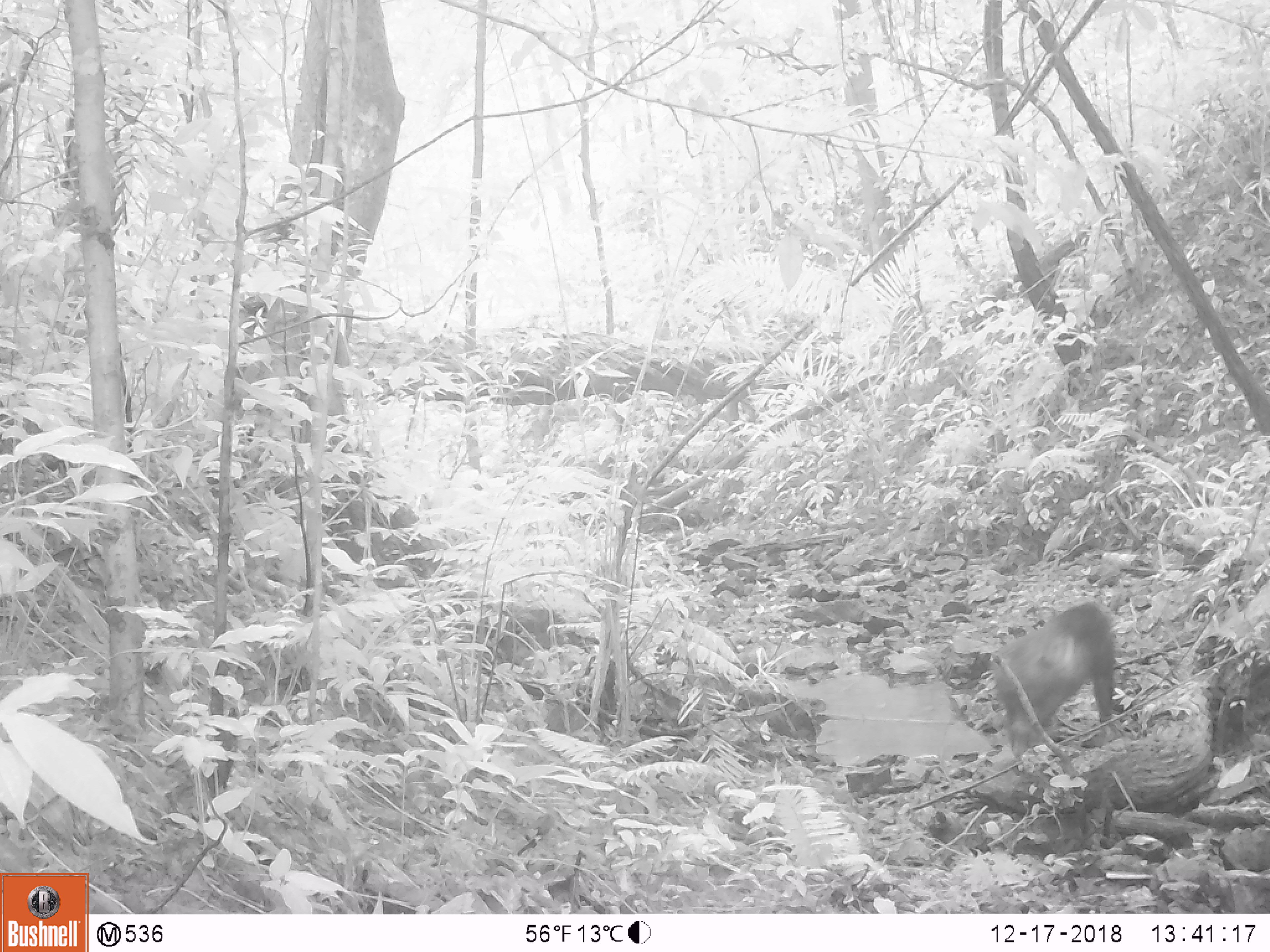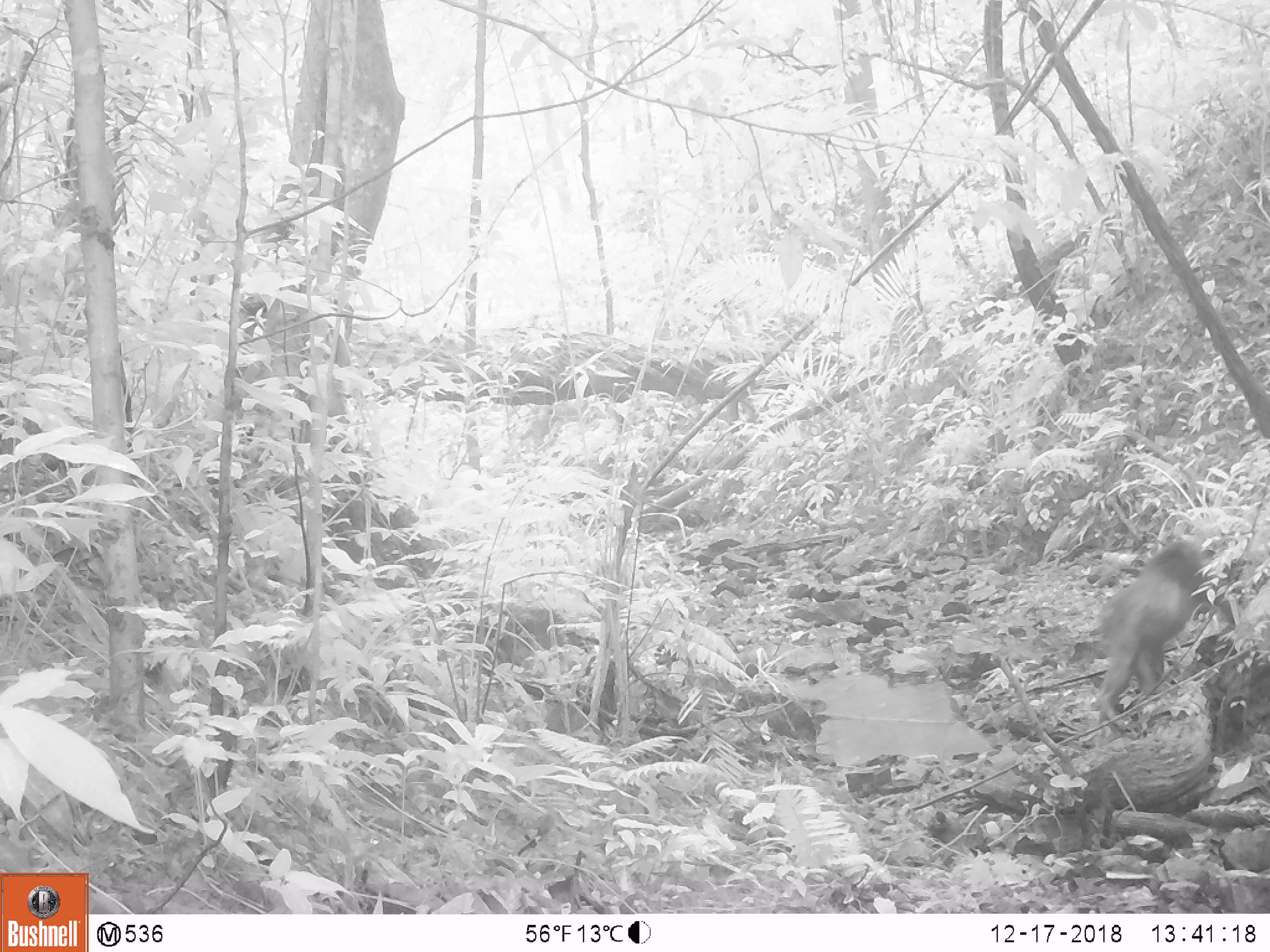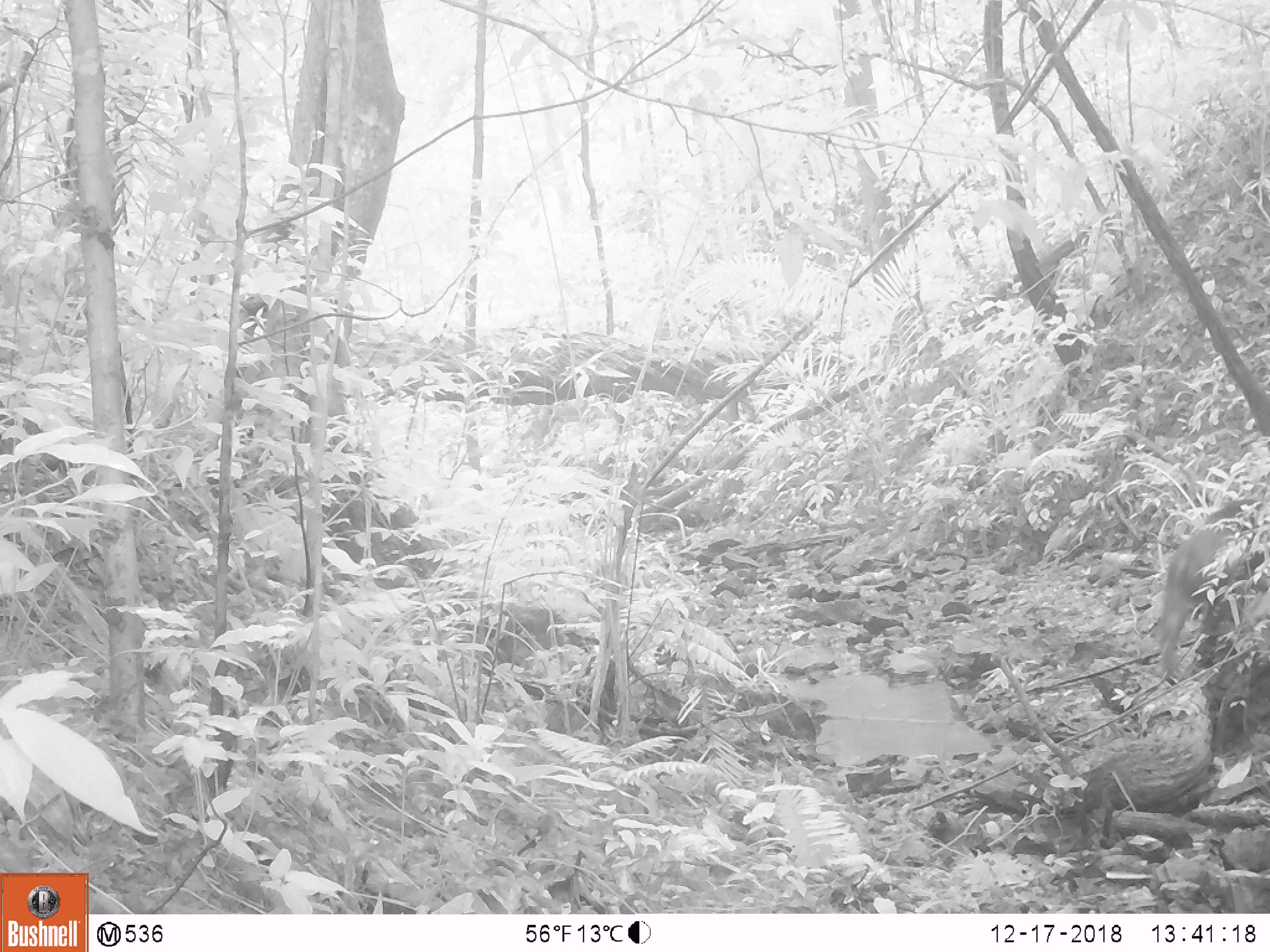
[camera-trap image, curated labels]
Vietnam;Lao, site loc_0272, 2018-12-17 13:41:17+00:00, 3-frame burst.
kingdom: Animalia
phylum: Chordata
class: Mammalia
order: Primates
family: Cercopithecidae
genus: Macaca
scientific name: Macaca arctoides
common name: stump-tailed macaque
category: stump tailed macaque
Stump tailed macaque (stump-tailed macaque) (Macaca arctoides). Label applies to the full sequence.